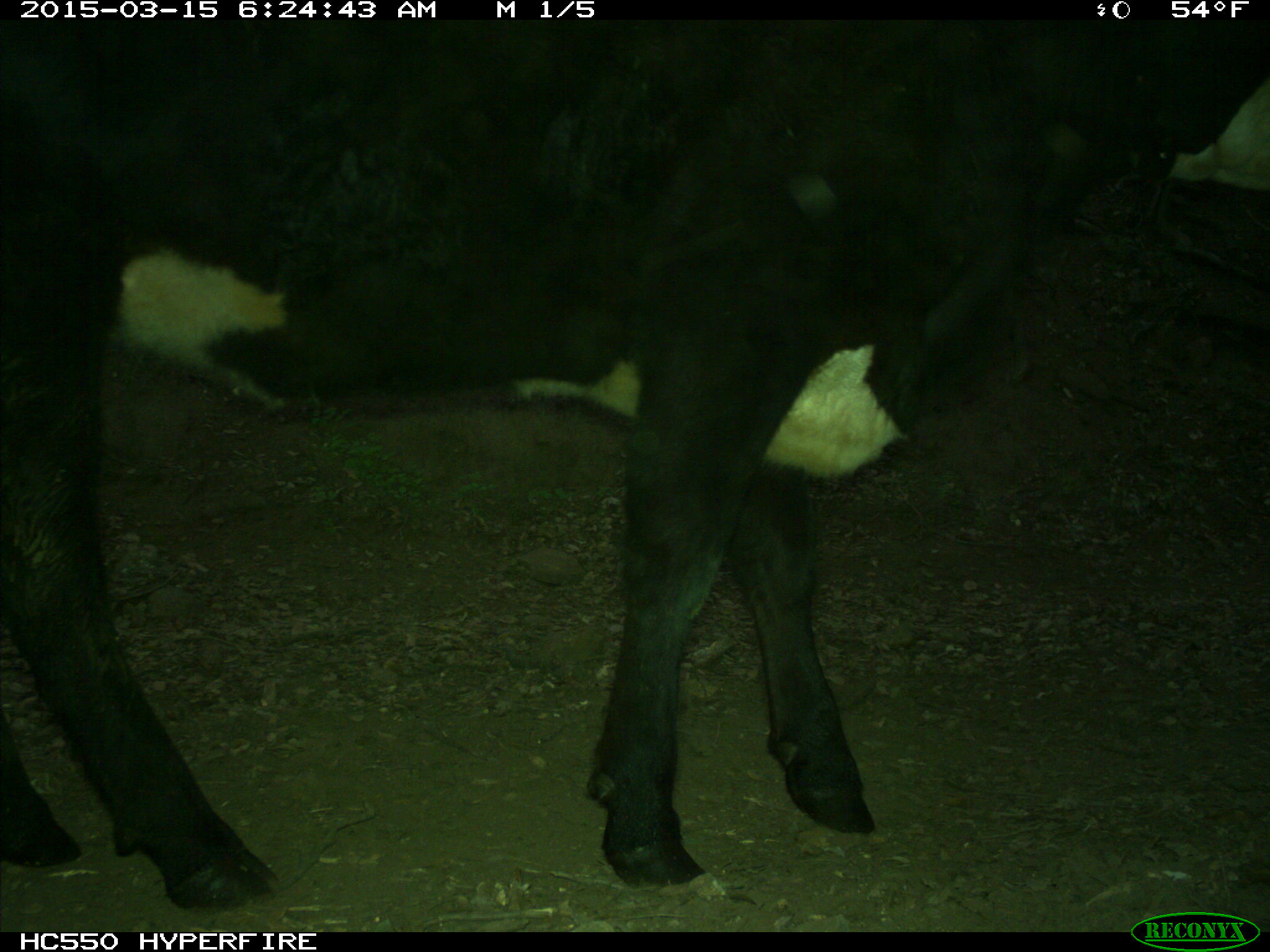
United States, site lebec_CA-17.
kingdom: Animalia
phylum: Chordata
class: Mammalia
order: Artiodactyla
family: Bovidae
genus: Bos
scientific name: Bos taurus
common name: domestic cow